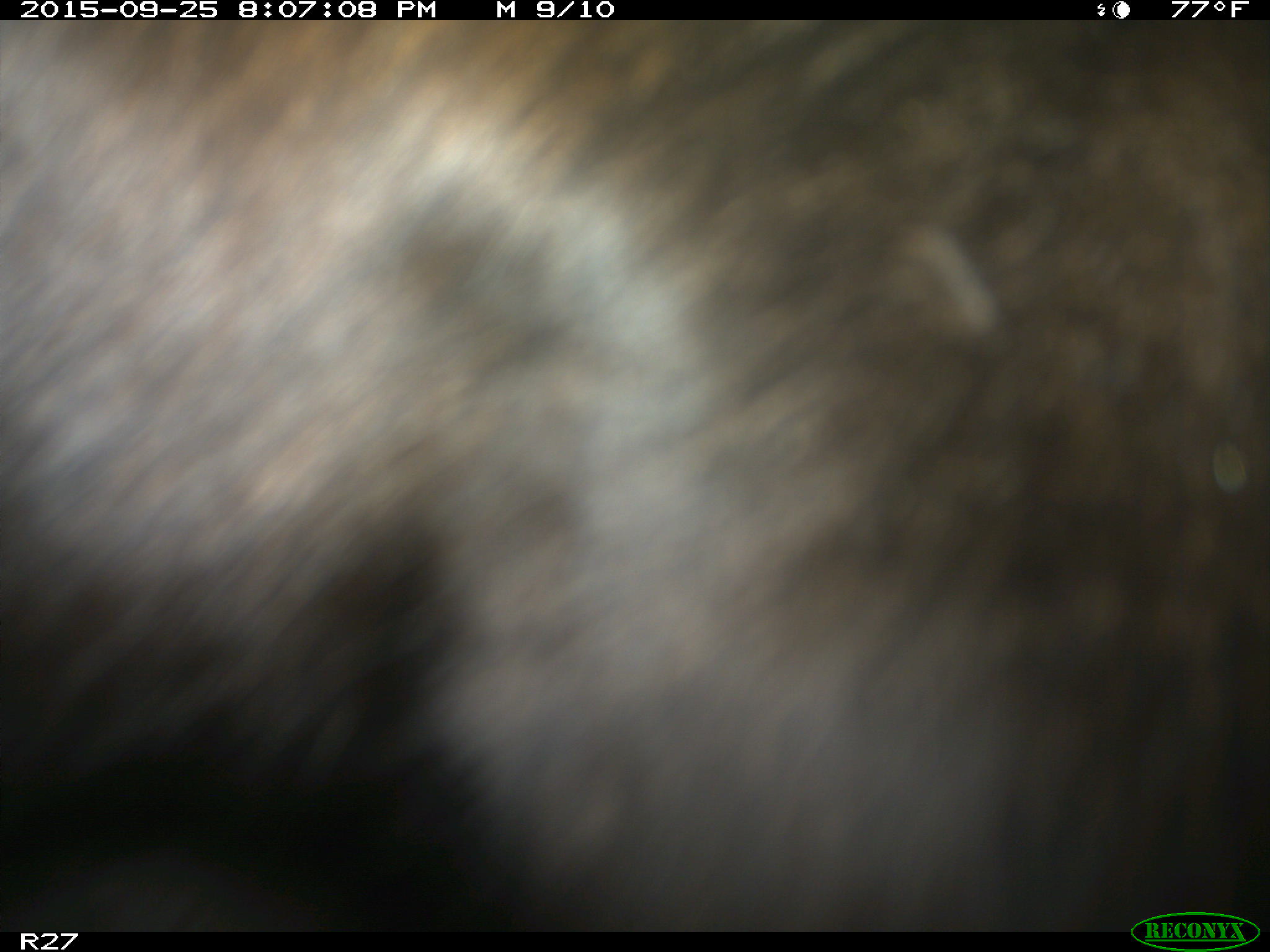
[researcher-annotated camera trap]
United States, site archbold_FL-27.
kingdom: Animalia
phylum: Chordata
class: Mammalia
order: Artiodactyla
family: Bovidae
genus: Bos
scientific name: Bos taurus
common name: domestic cow